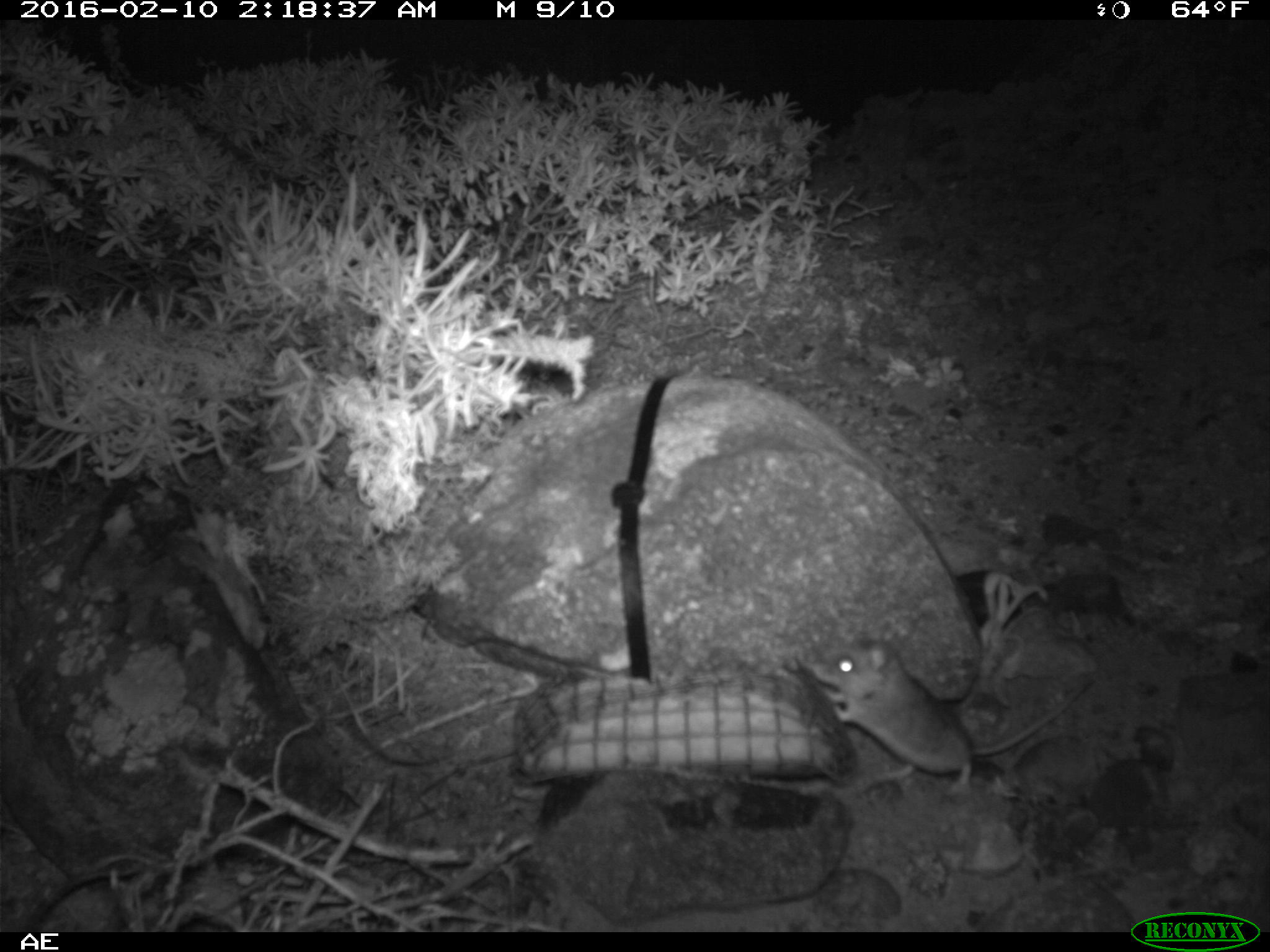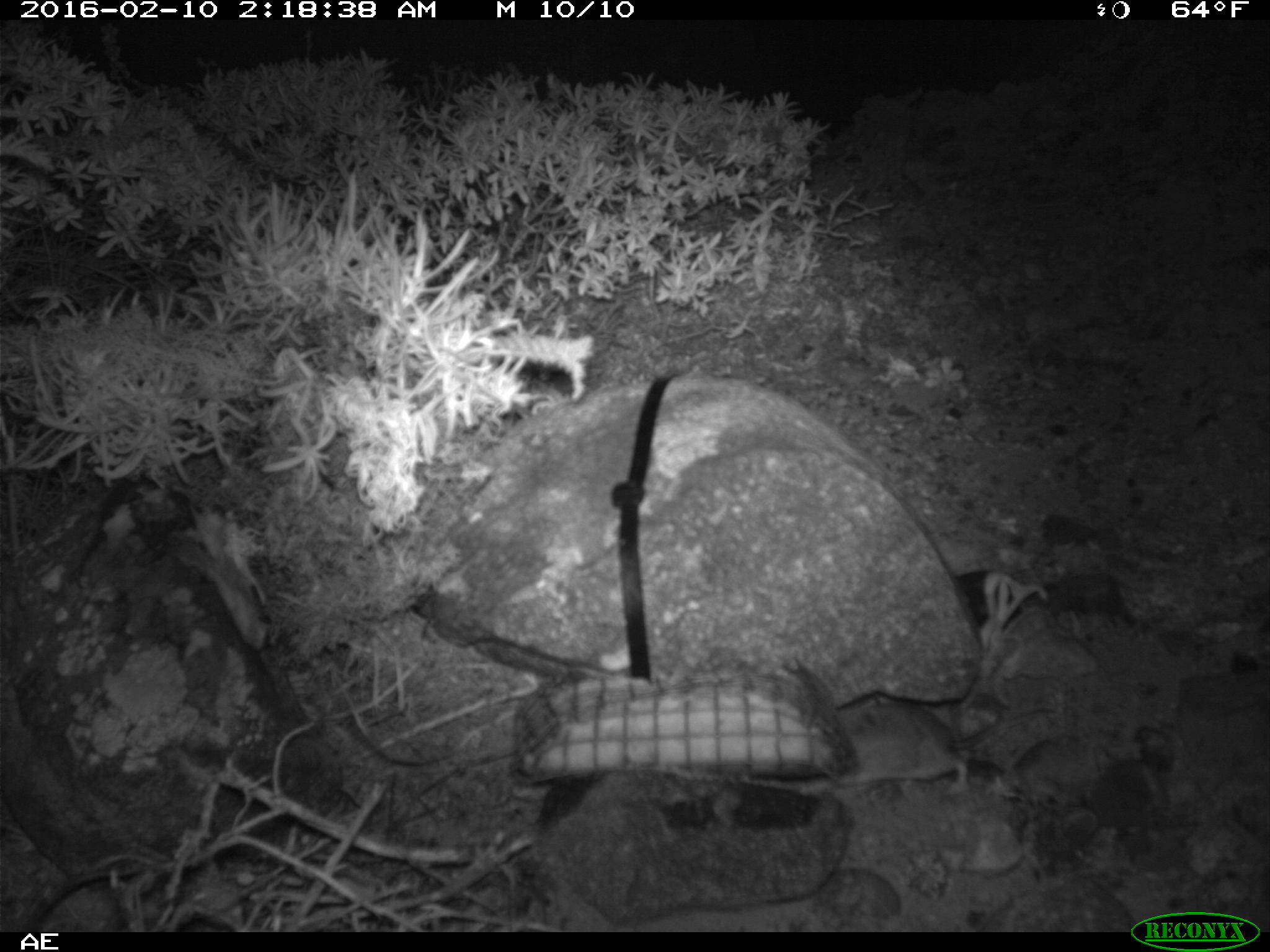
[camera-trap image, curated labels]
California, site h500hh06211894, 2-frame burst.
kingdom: Animalia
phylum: Chordata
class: Mammalia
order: Rodentia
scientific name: Rodentia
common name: rodent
Rodent (Rodentia).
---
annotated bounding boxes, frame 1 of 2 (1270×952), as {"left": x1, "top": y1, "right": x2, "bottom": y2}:
rodent: {"left": 810, "top": 635, "right": 1091, "bottom": 793}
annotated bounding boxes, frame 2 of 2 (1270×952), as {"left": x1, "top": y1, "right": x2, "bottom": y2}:
rodent: {"left": 797, "top": 693, "right": 1057, "bottom": 797}